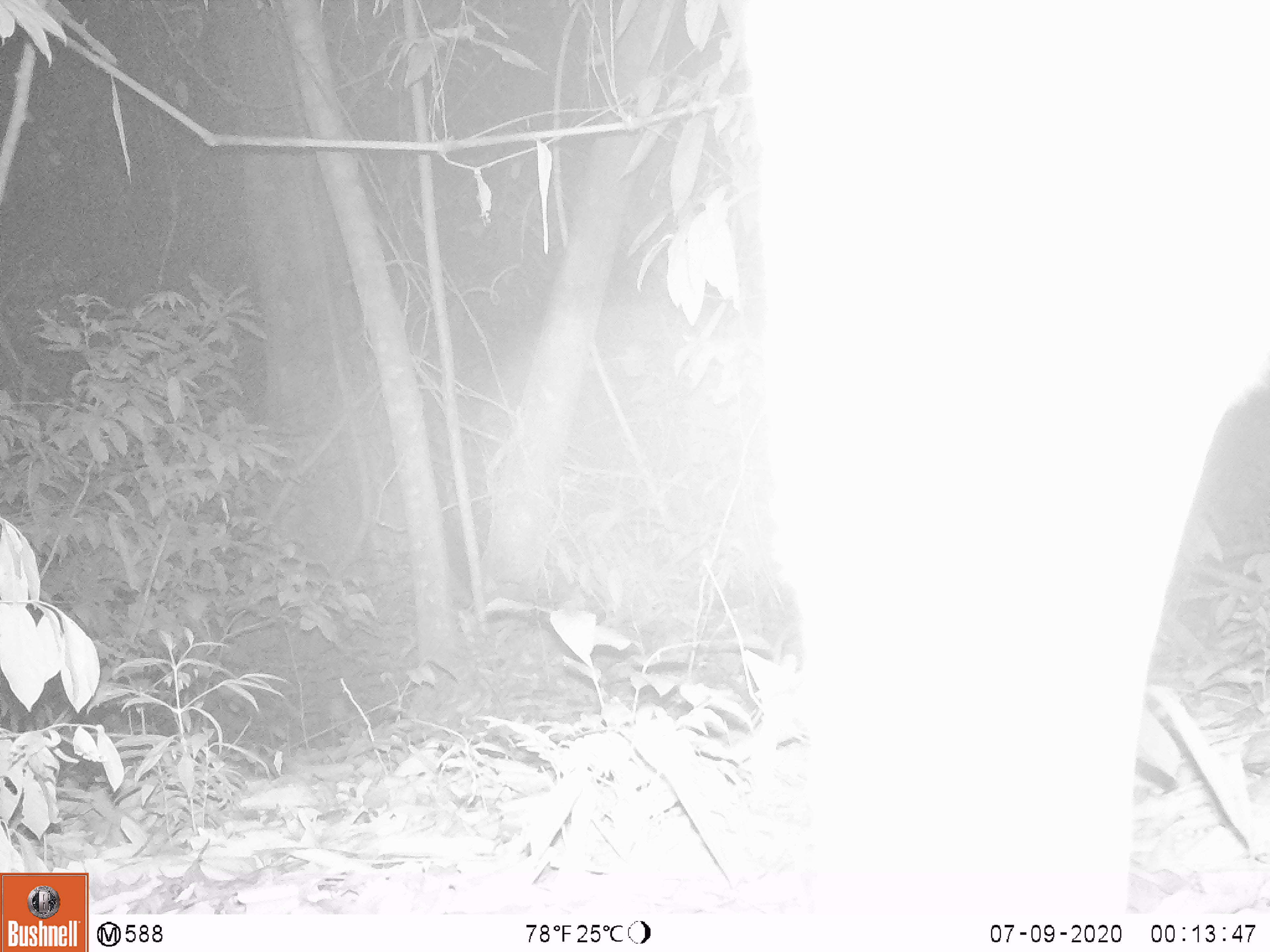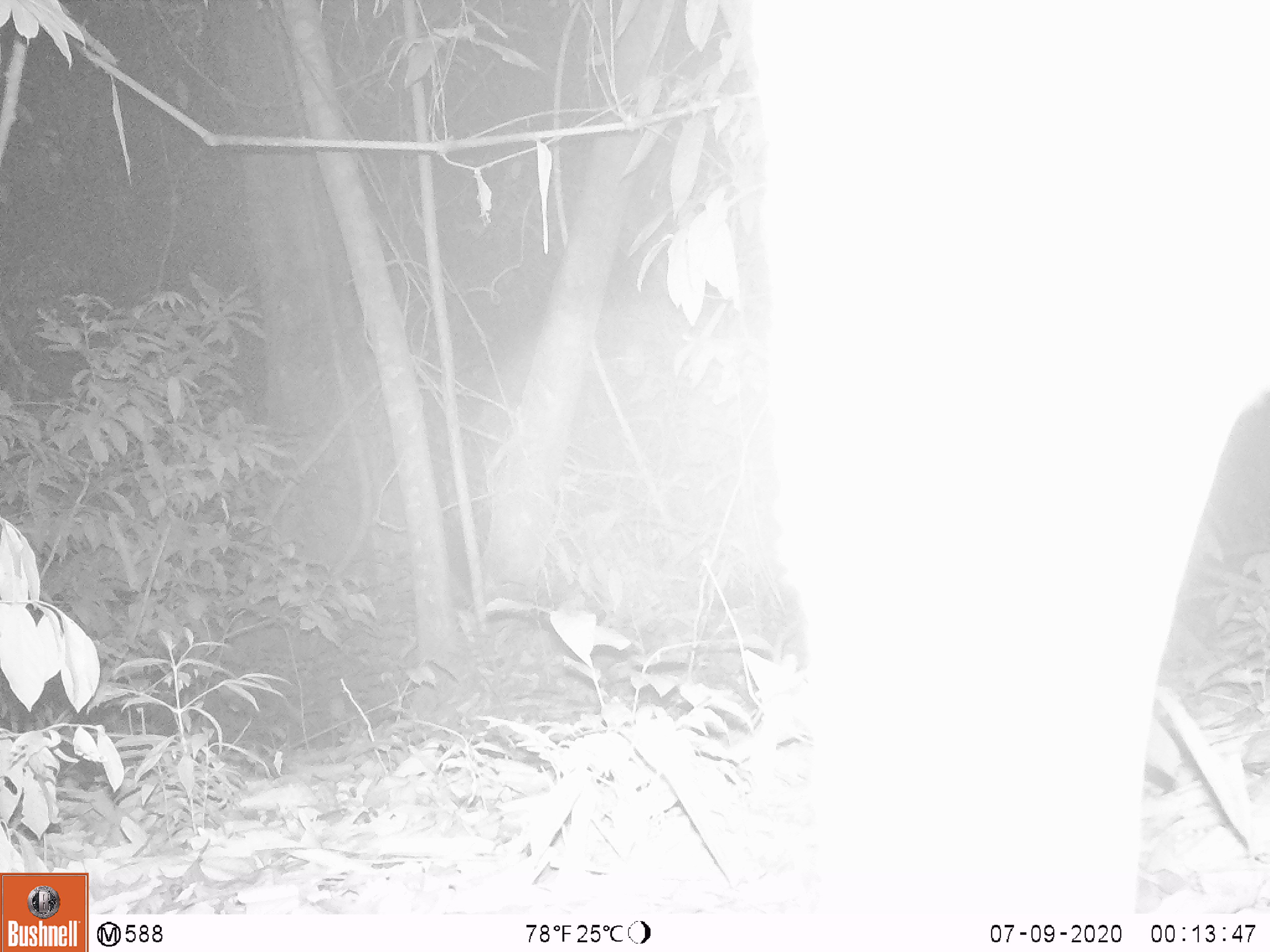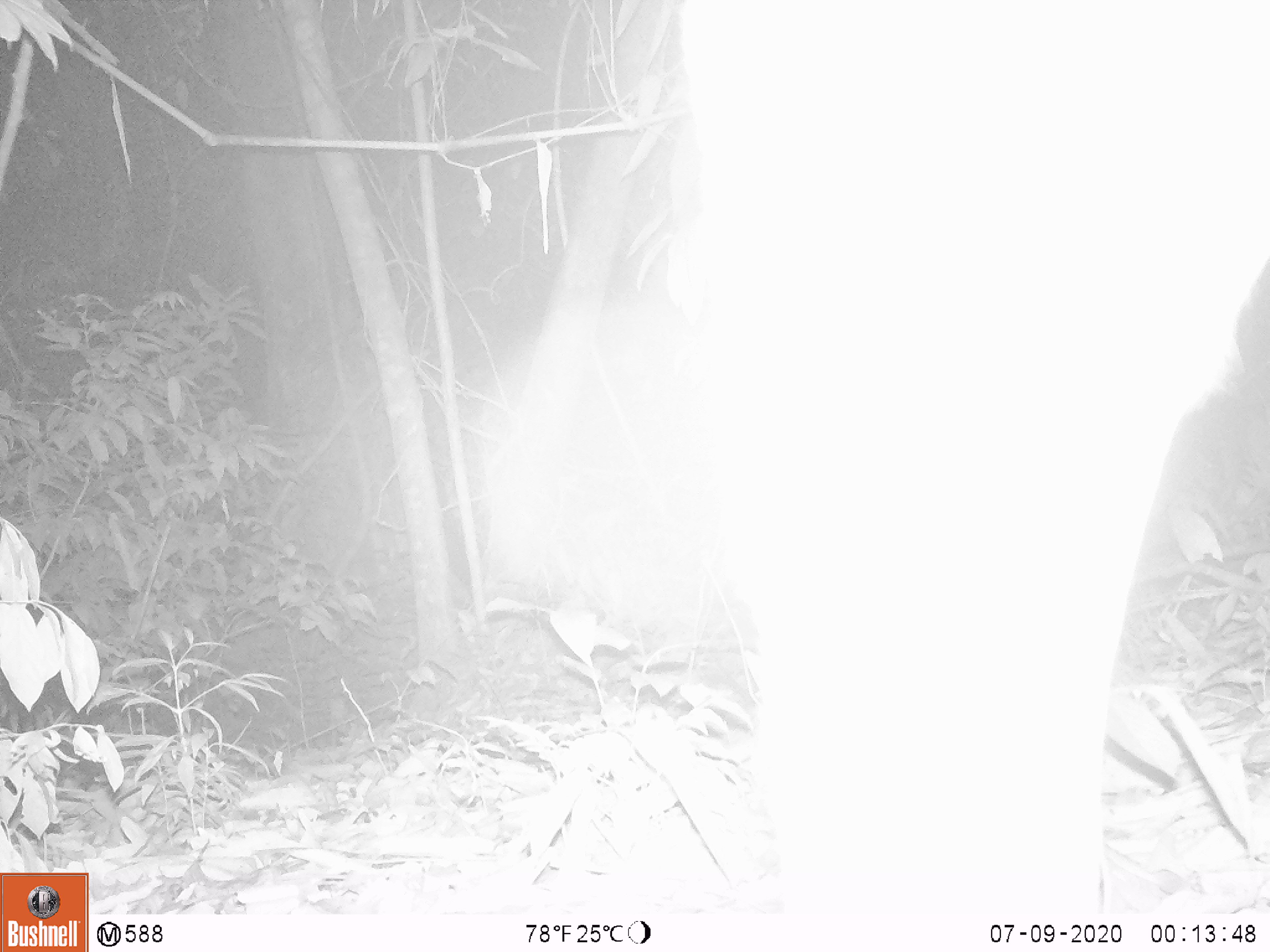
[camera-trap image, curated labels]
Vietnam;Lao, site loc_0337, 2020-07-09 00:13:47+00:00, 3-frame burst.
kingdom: Animalia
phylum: Chordata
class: Mammalia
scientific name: Laurasiatheria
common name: ungulate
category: unidentified ungulates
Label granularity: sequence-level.